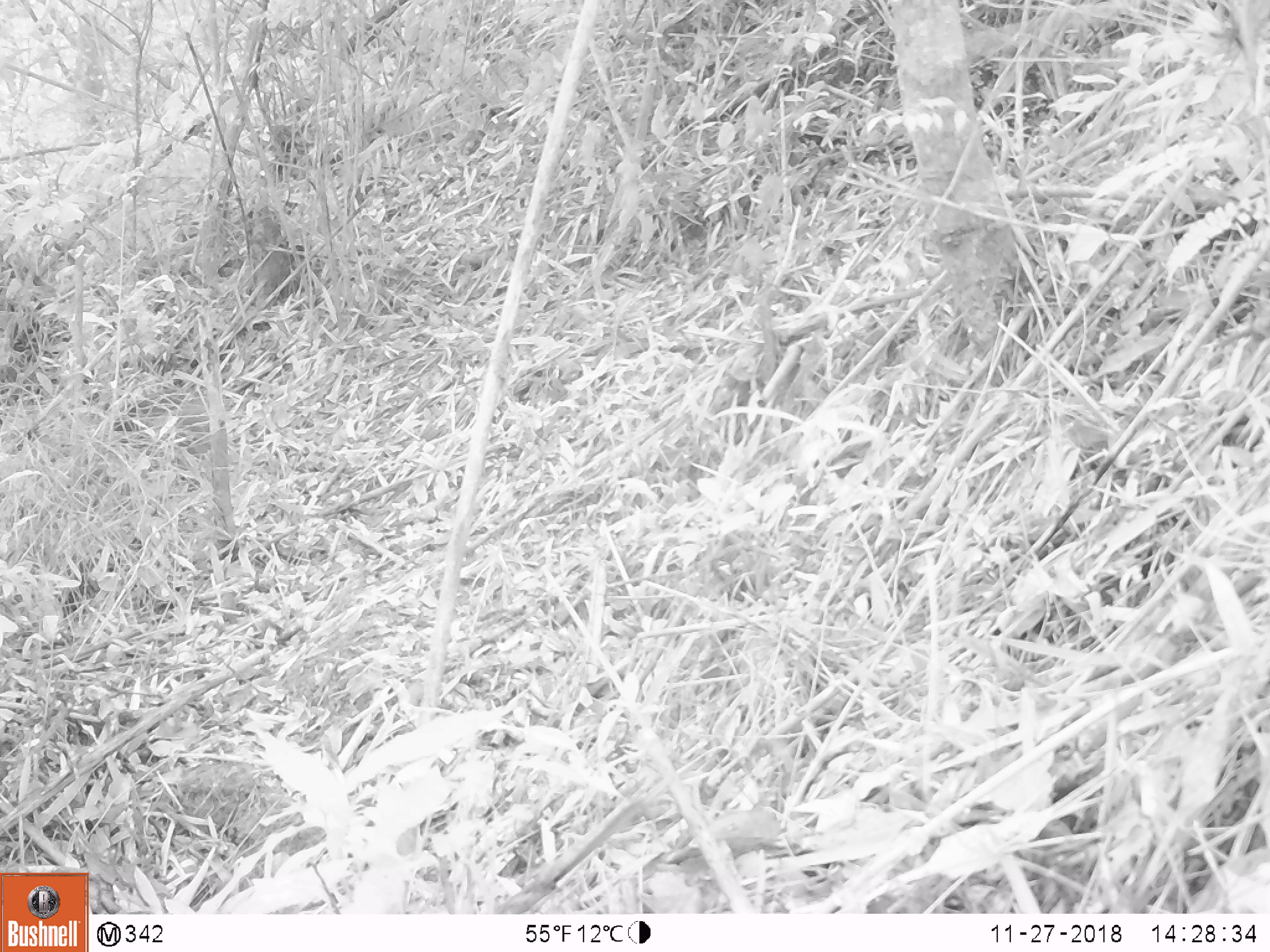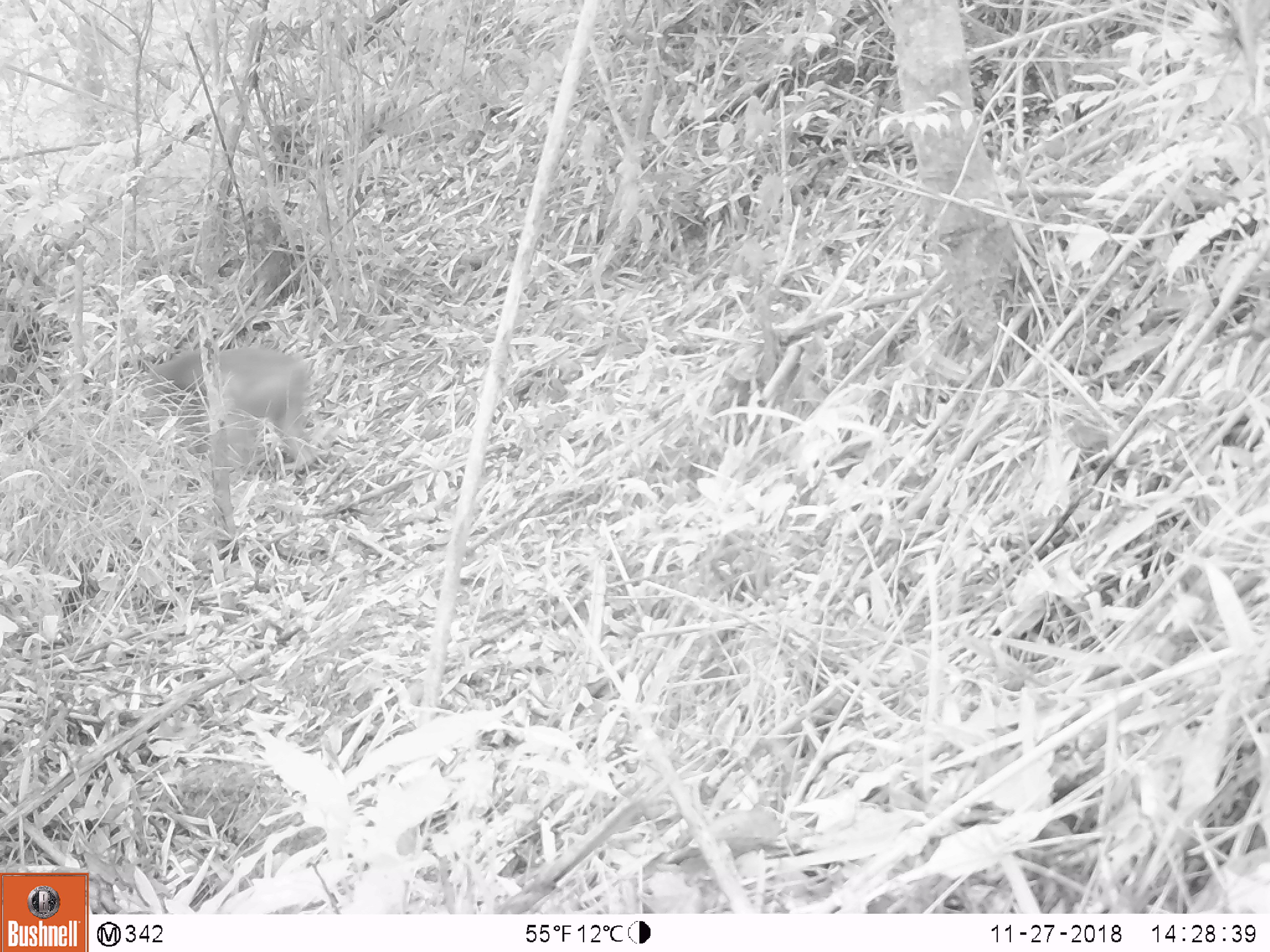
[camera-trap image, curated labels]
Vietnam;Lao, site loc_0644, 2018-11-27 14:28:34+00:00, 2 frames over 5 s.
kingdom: Animalia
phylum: Chordata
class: Mammalia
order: Primates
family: Cercopithecidae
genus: Macaca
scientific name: Macaca arctoides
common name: stump-tailed macaque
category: stump tailed macaque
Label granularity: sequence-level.